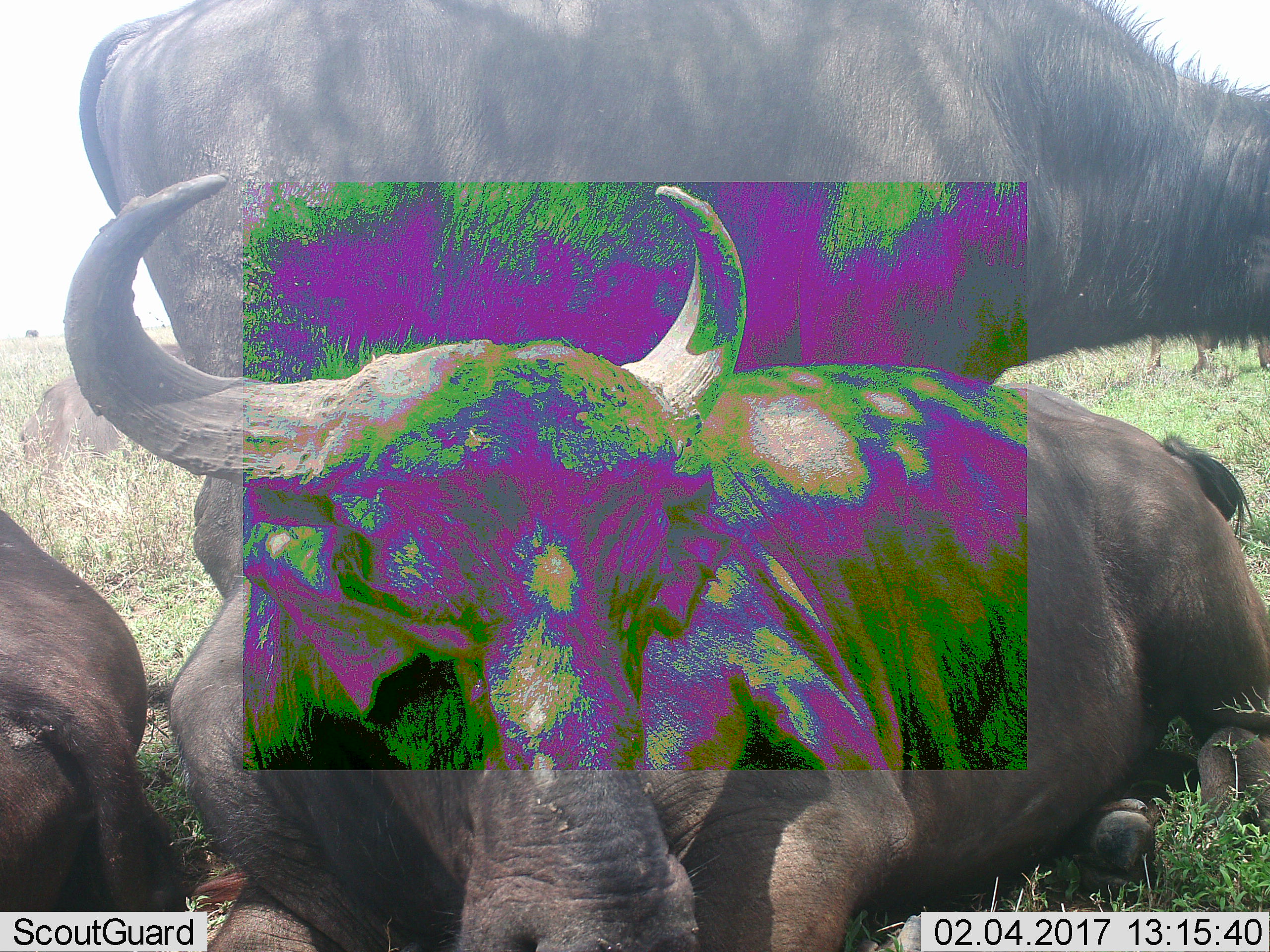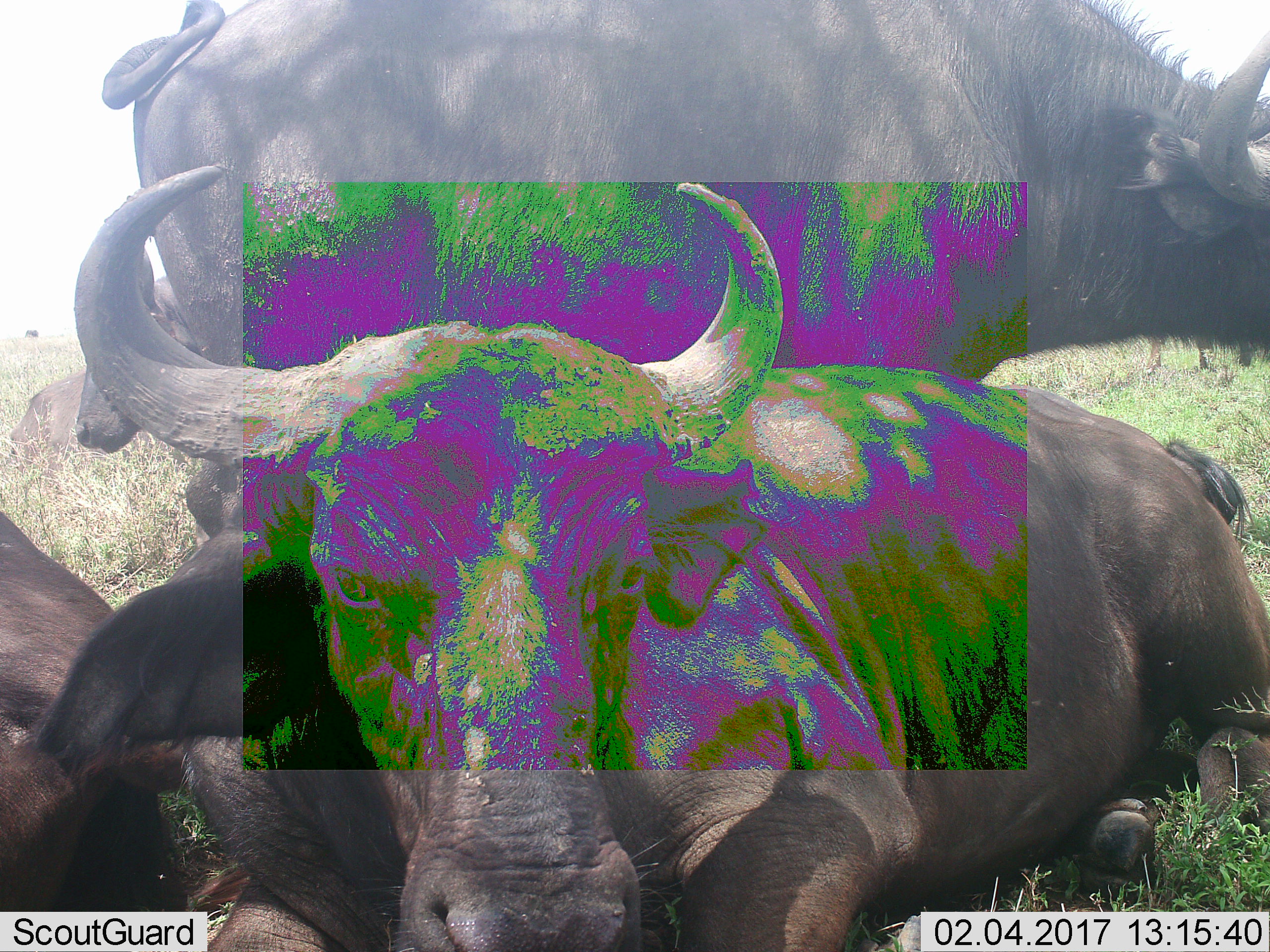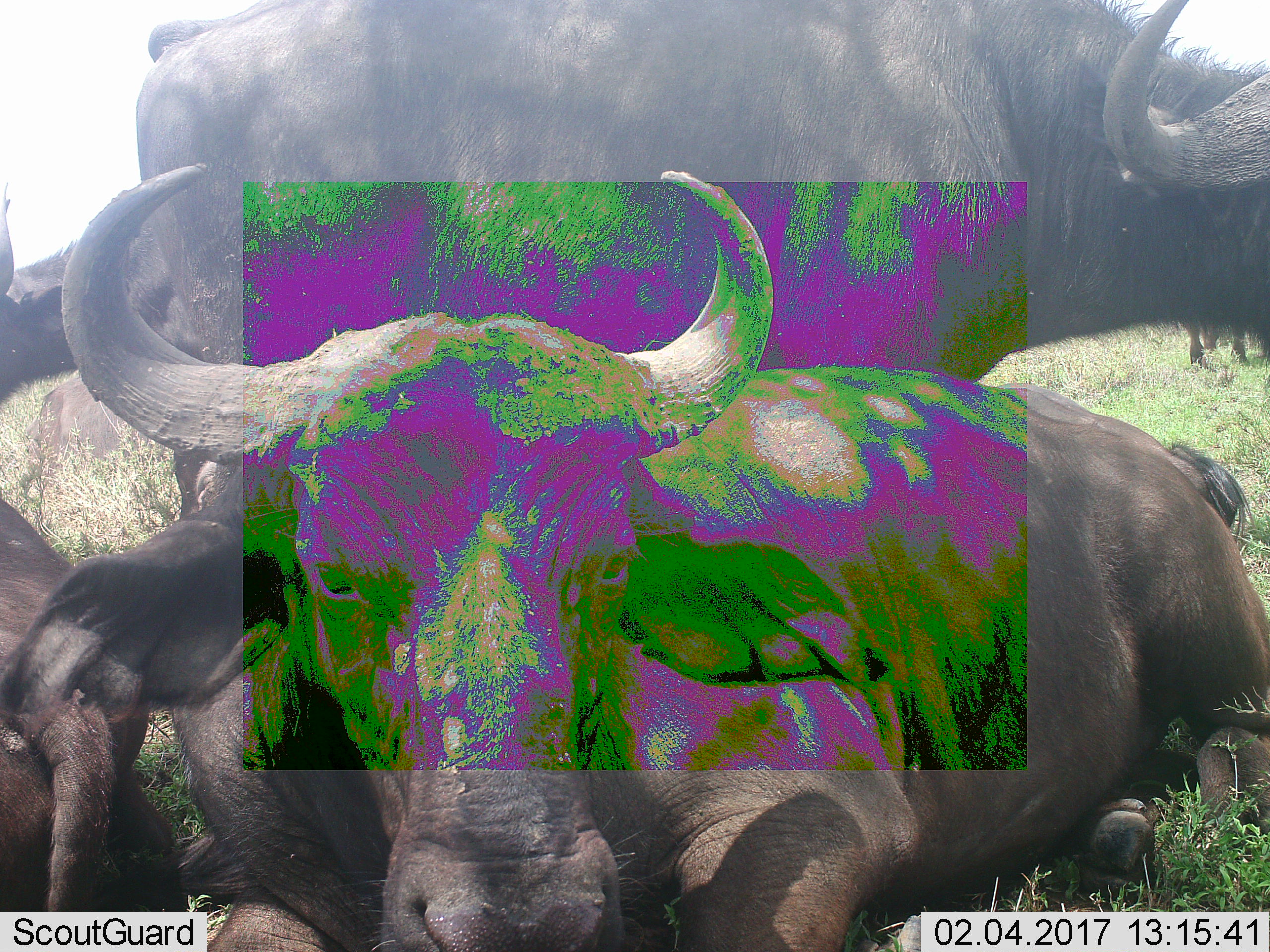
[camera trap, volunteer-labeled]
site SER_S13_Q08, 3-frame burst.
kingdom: Animalia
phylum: Chordata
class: Mammalia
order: Artiodactyla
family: Bovidae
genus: Syncerus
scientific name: Syncerus caffer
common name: african buffalo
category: buffalo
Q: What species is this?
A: Buffalo (african buffalo) (Syncerus caffer).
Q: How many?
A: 3.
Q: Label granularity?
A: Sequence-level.